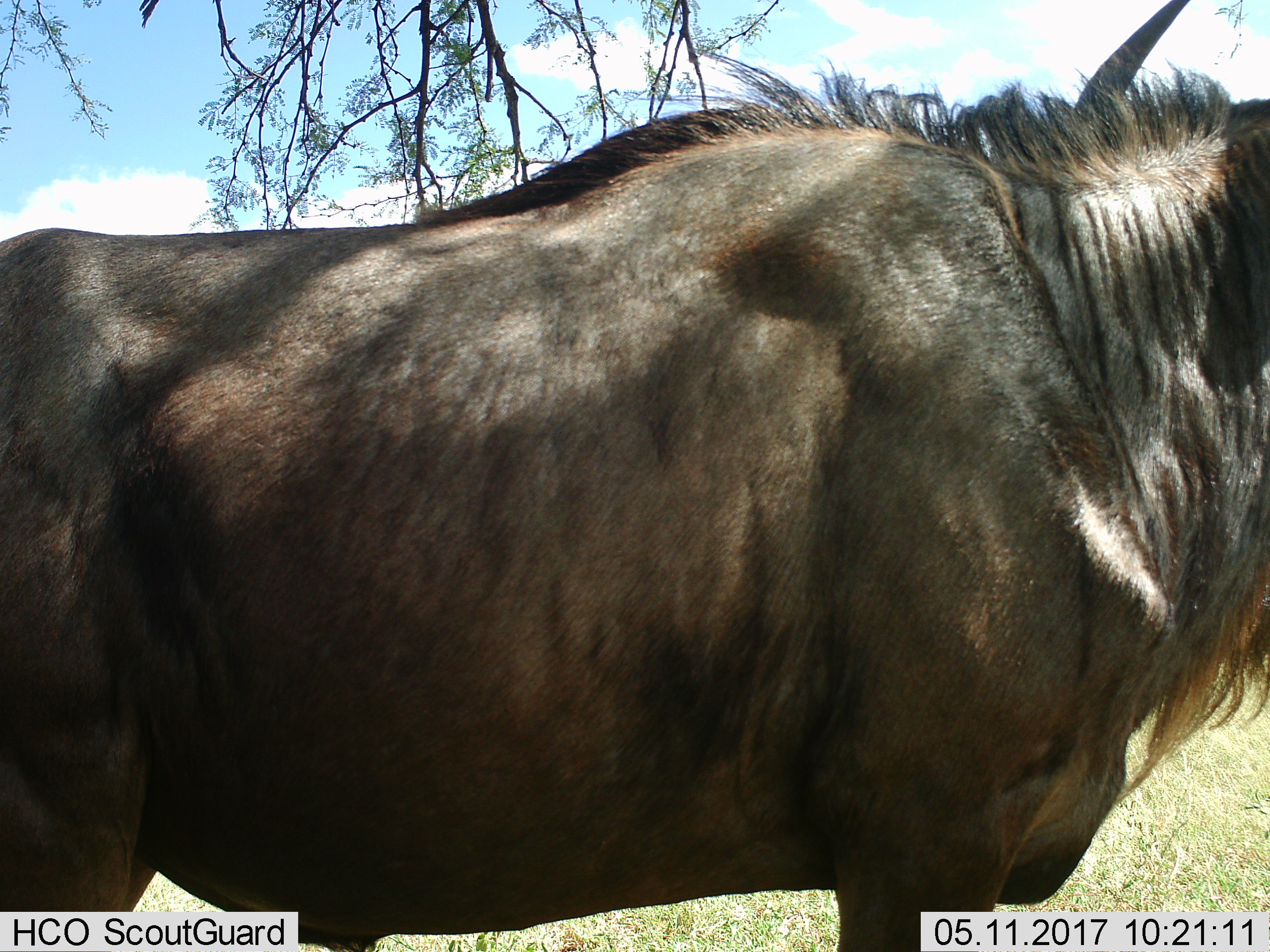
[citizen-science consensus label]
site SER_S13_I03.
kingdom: Animalia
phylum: Chordata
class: Mammalia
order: Artiodactyla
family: Bovidae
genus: Connochaetes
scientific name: Connochaetes taurinus taurinus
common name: blue wildebeest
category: wildebeestblue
Wildebeestblue (blue wildebeest) (Connochaetes taurinus taurinus), count 1. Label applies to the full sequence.